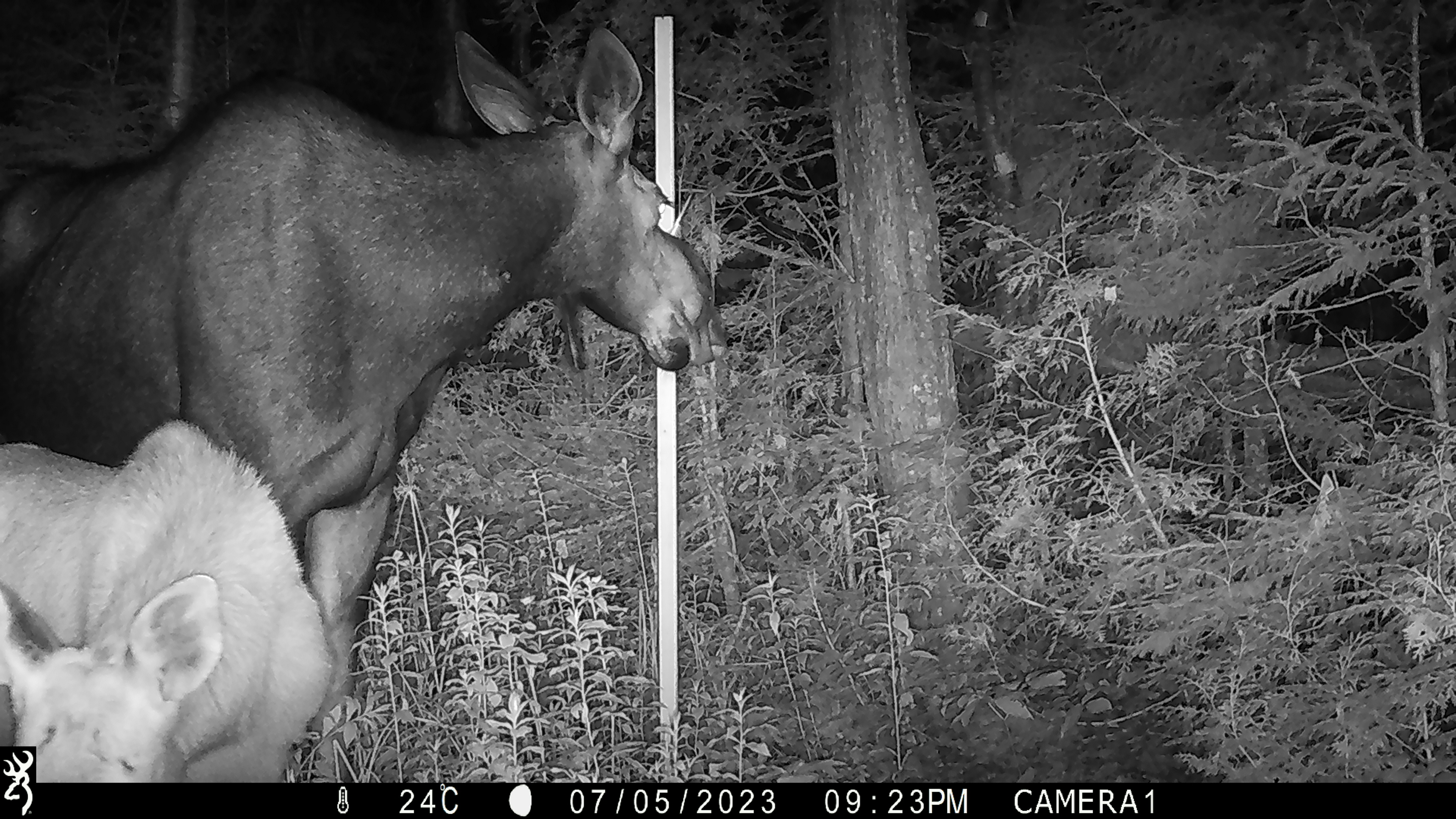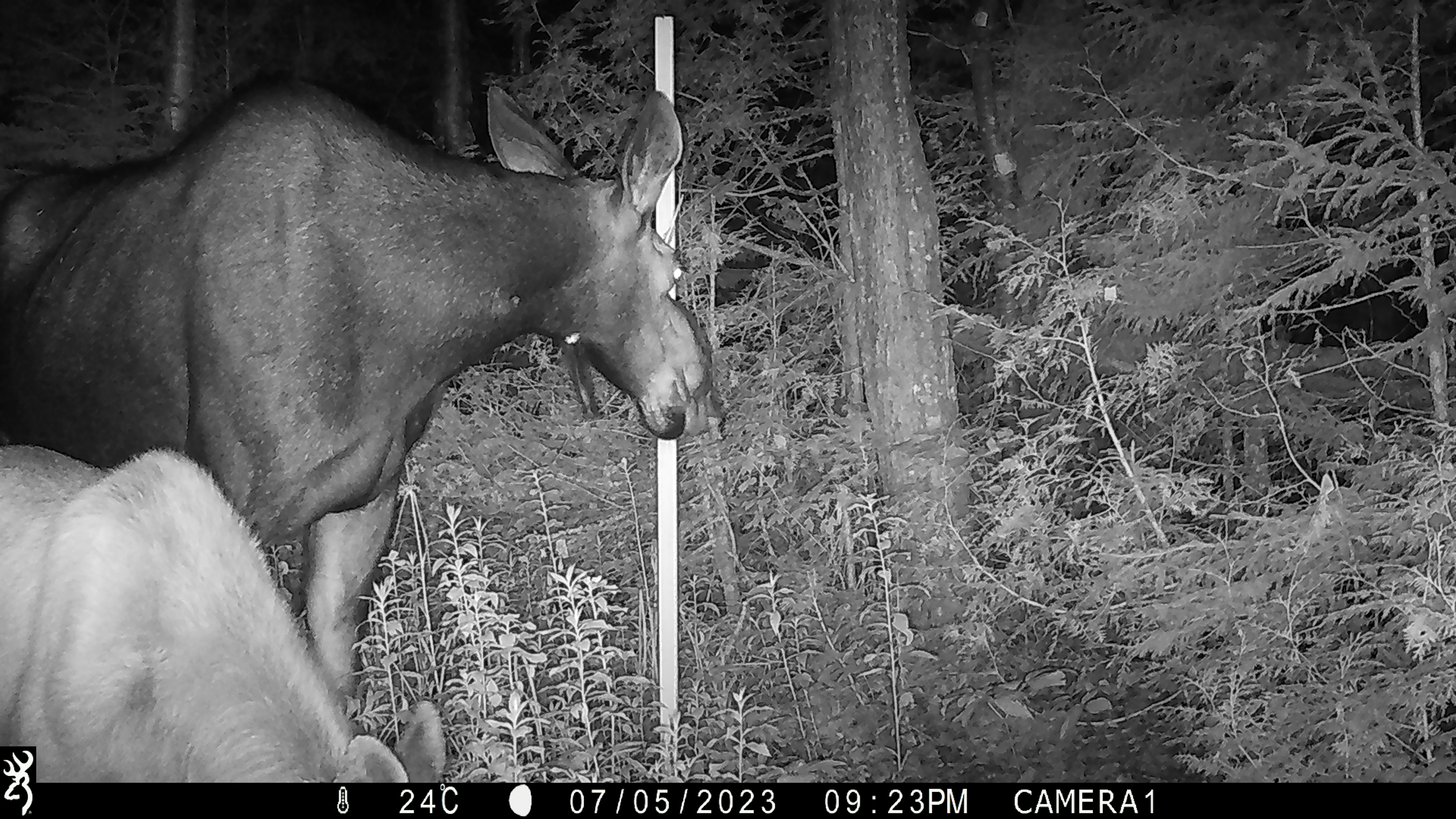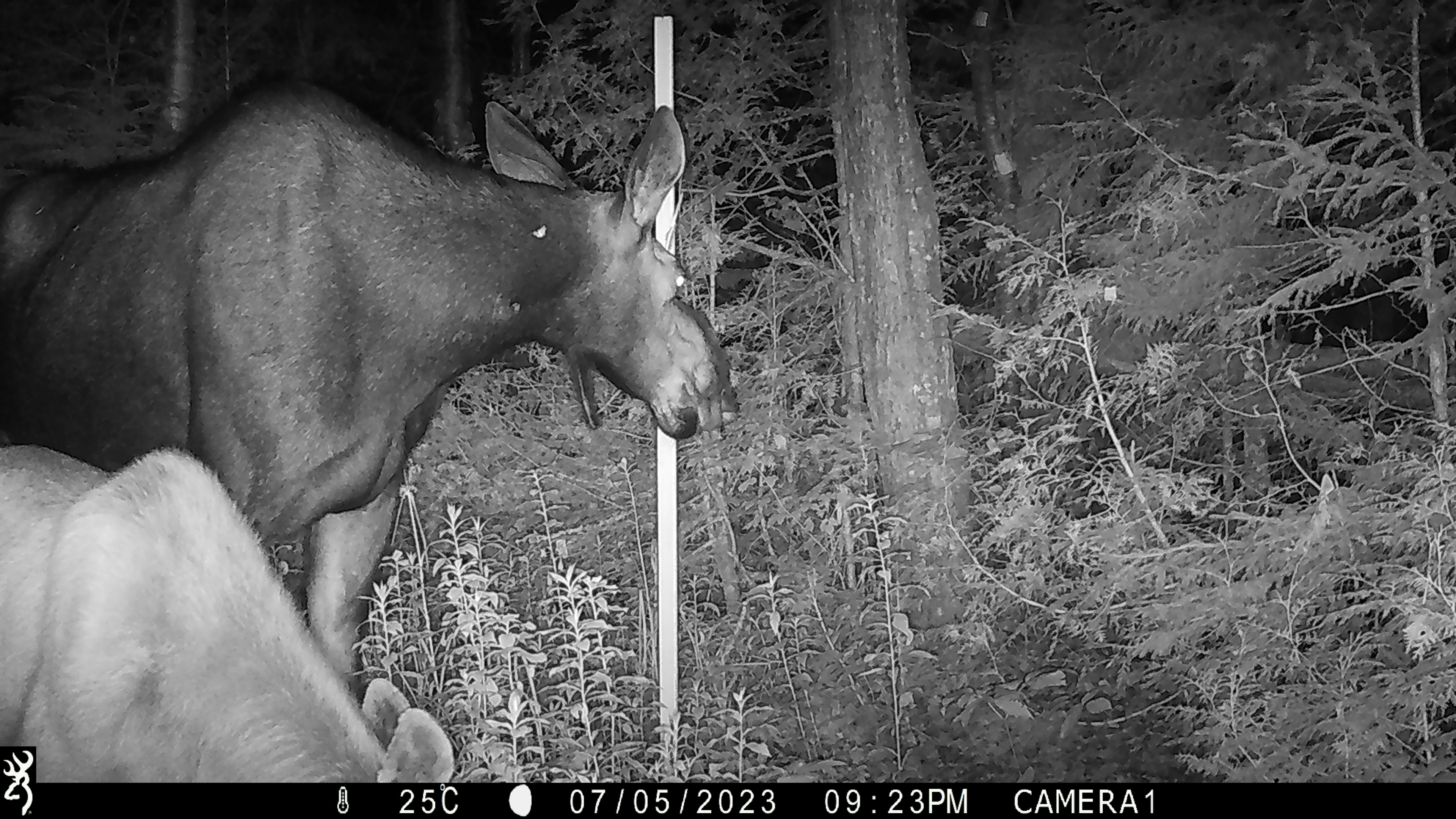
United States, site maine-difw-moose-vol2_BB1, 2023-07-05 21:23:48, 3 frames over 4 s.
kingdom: Animalia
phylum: Chordata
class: Mammalia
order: Artiodactyla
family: Cervidae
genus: Alces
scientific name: Alces alces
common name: moose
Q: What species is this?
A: Moose (Alces alces).